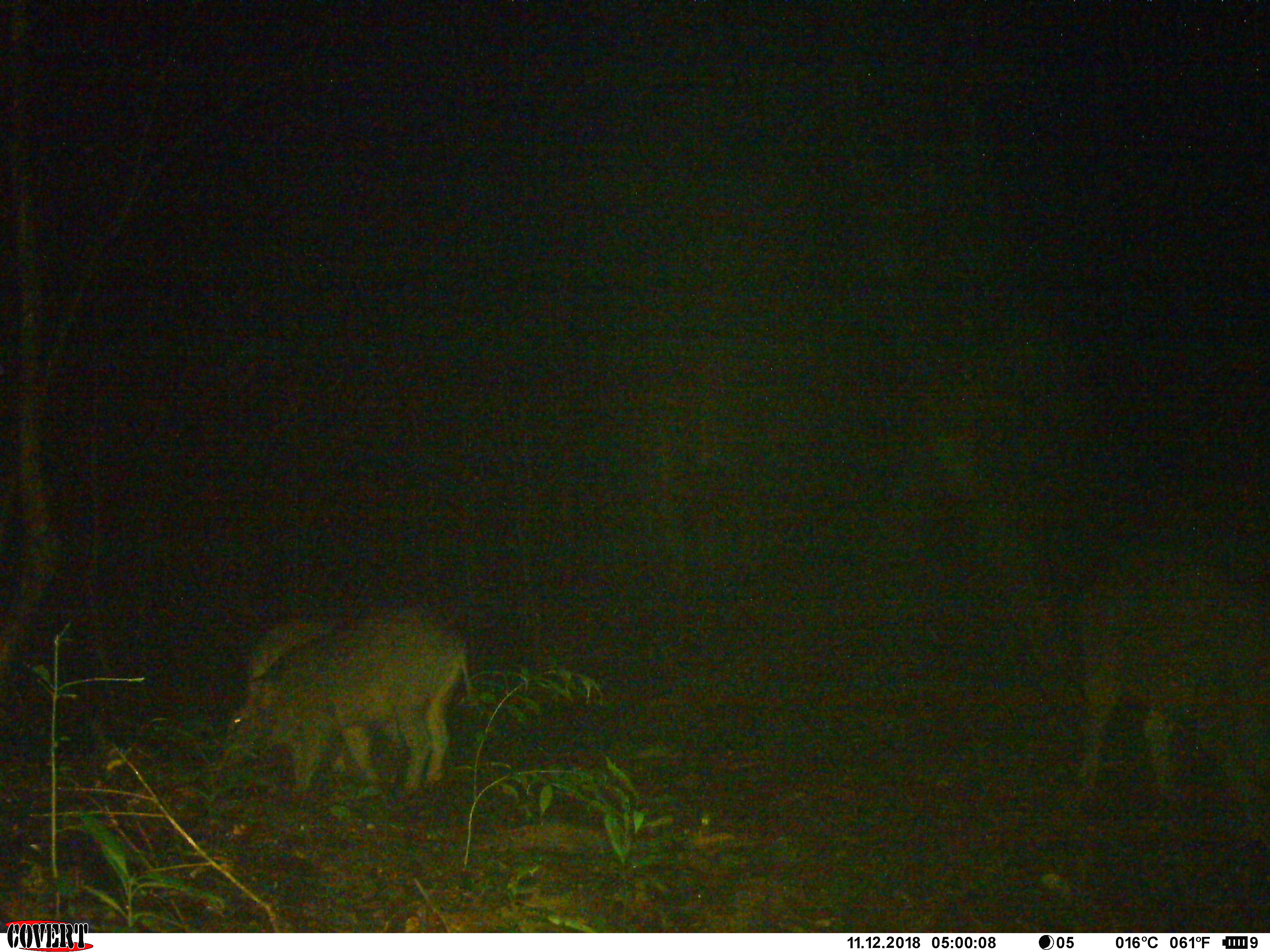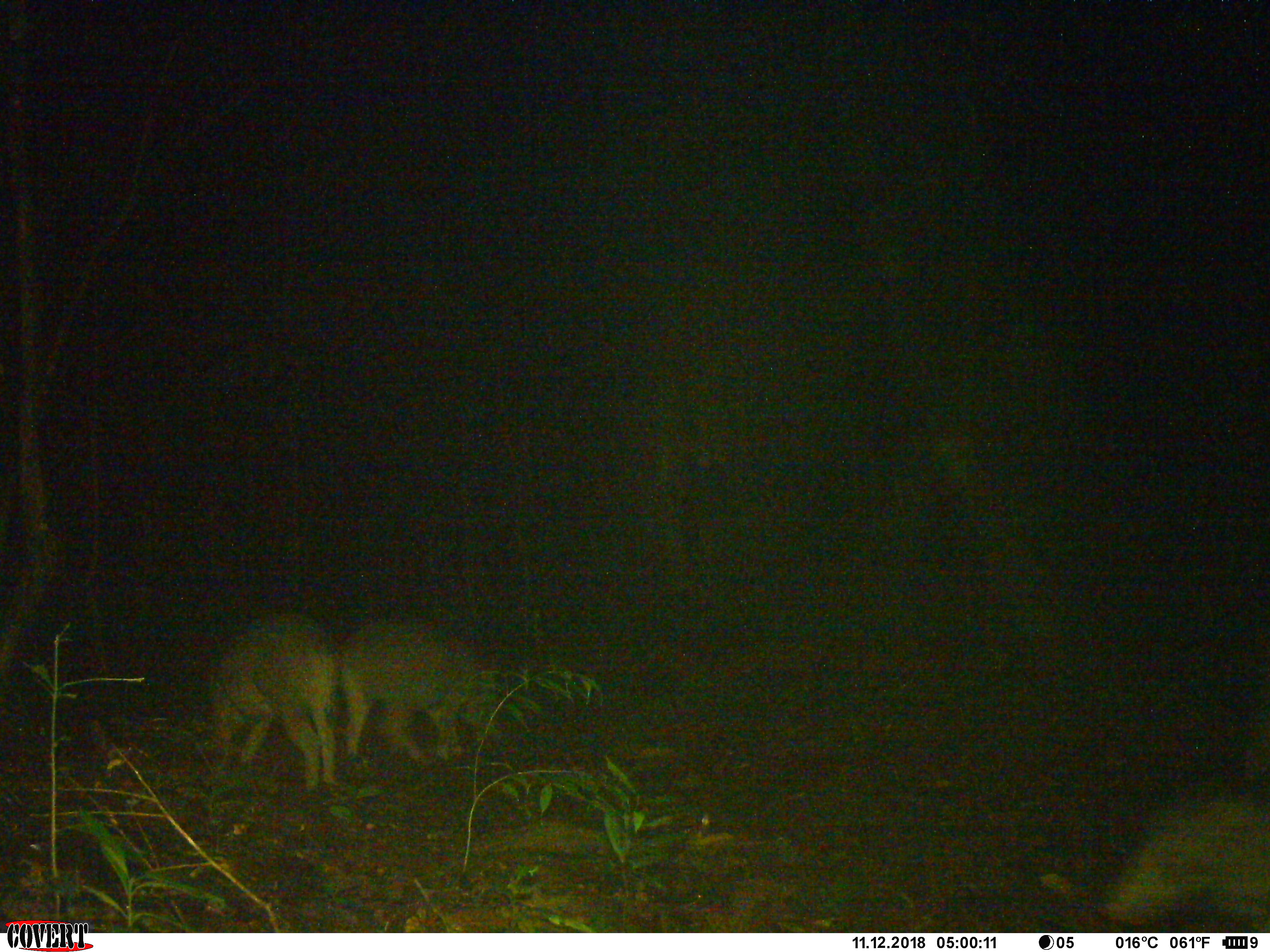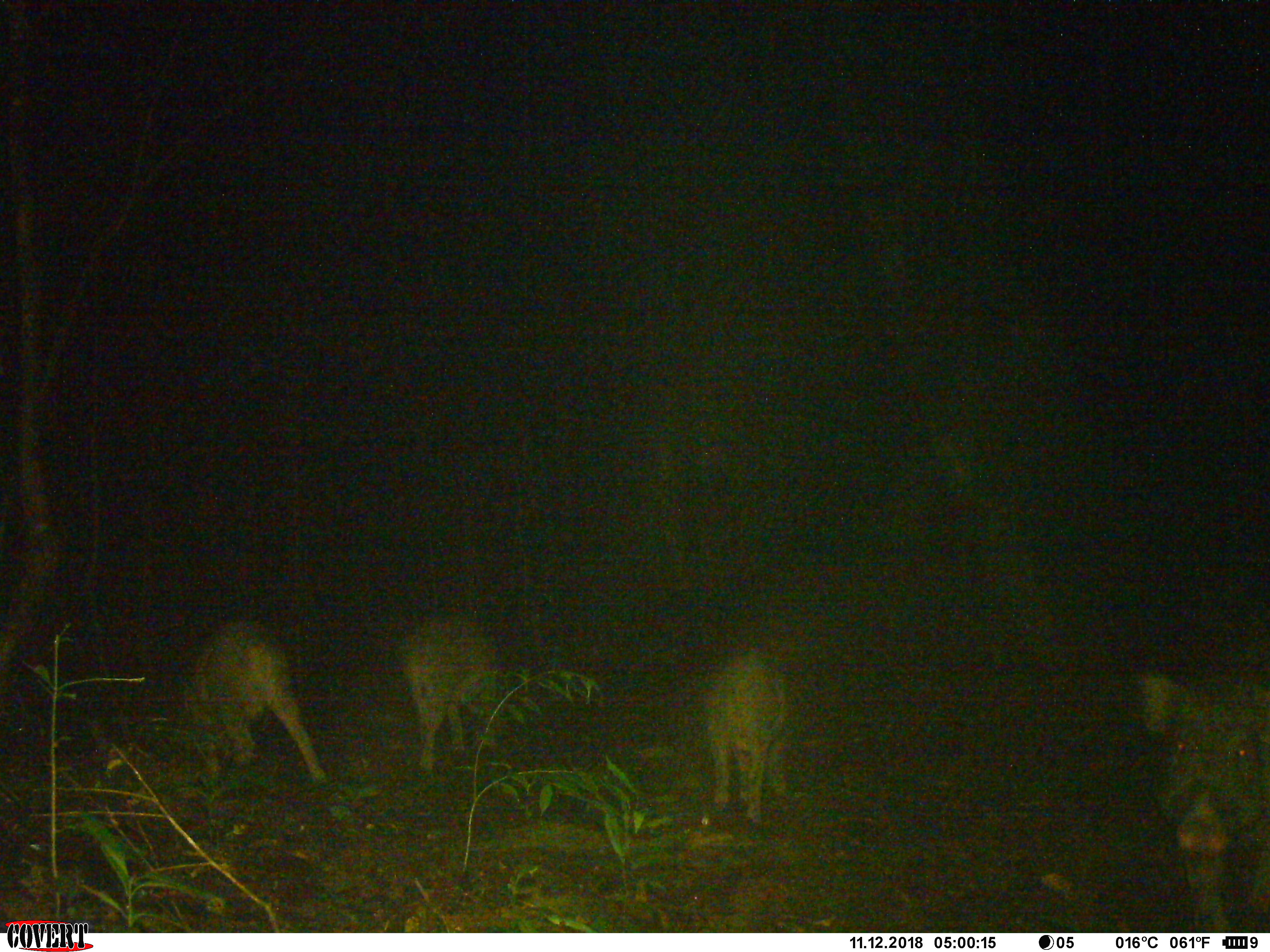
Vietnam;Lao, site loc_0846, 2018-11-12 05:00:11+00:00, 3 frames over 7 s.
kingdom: Animalia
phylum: Chordata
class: Mammalia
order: Artiodactyla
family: Suidae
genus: Sus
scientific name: Sus scrofa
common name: eurasian wild pig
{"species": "eurasian wild pig (Sus scrofa)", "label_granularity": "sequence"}